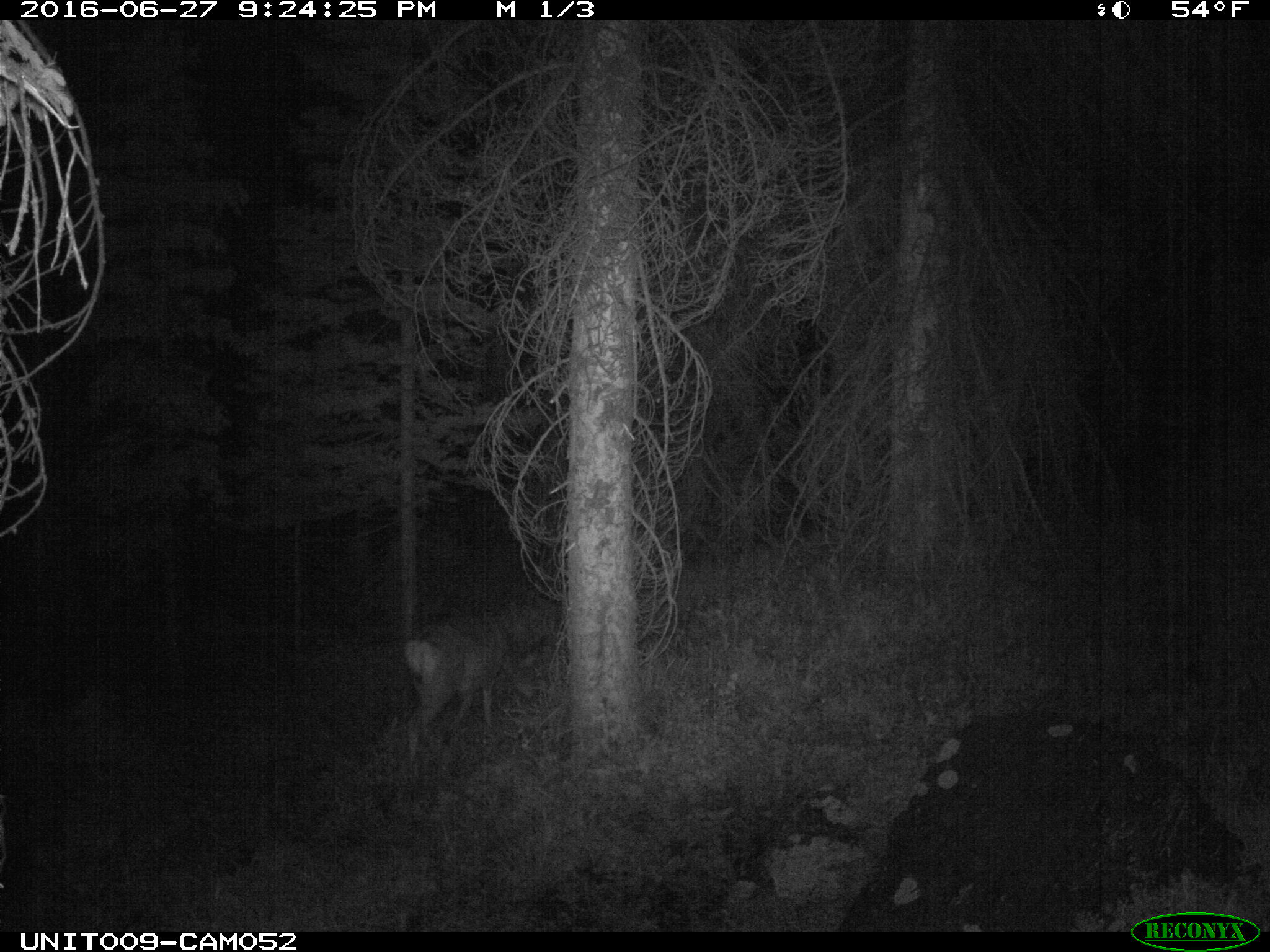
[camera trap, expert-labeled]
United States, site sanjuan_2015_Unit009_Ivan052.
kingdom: Animalia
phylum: Chordata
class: Mammalia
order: Artiodactyla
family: Cervidae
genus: Odocoileus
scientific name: Odocoileus hemionus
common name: mule deer